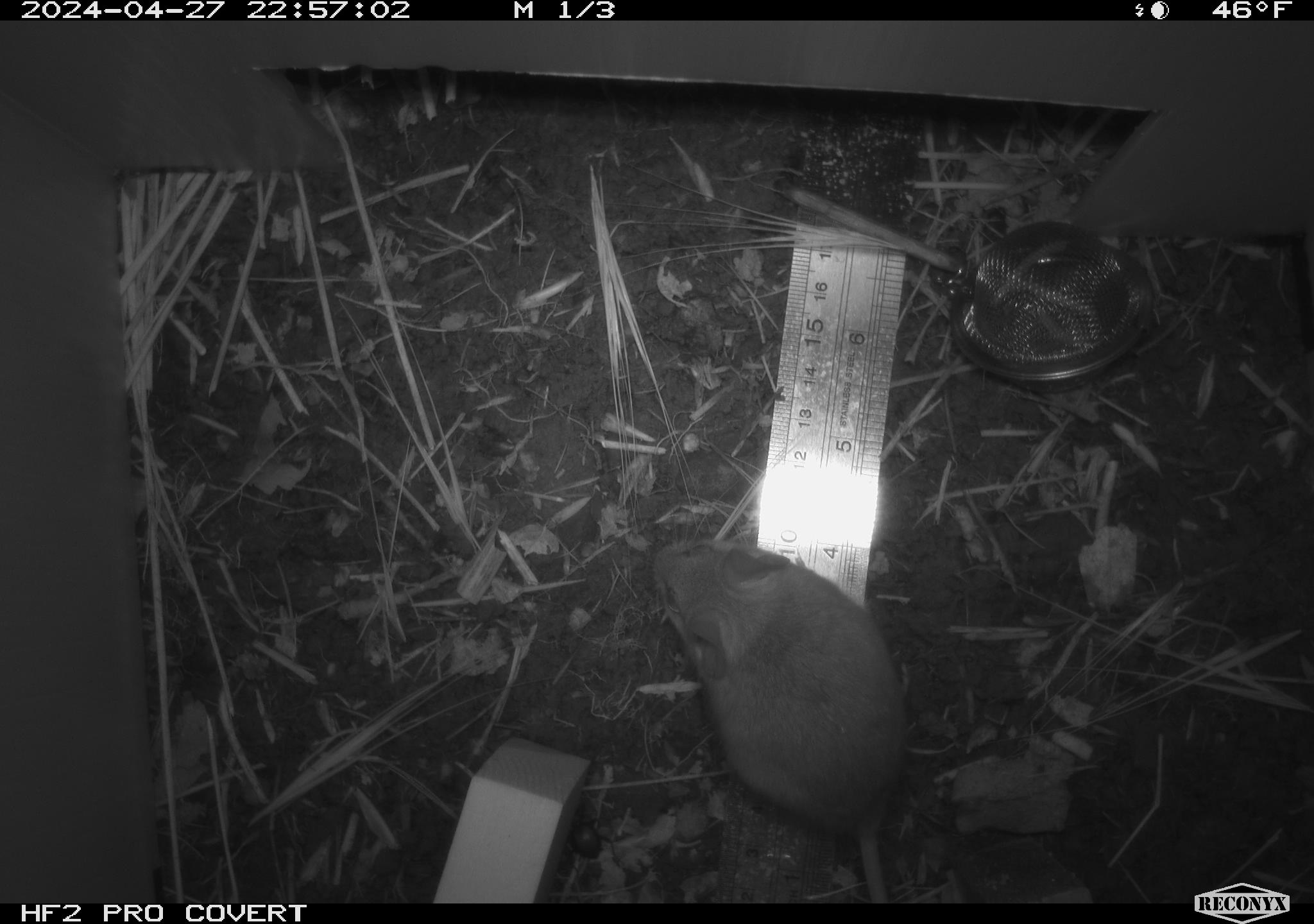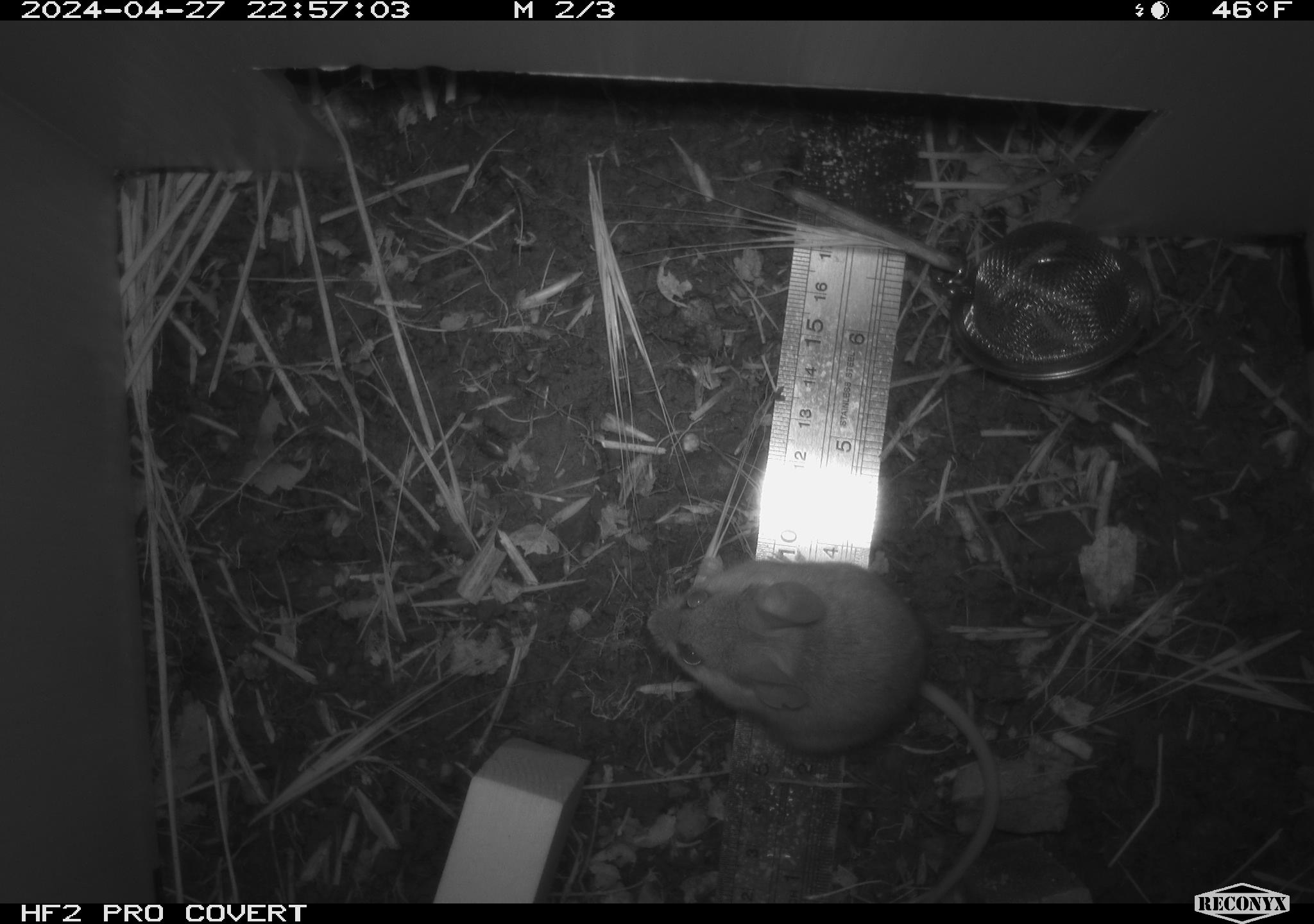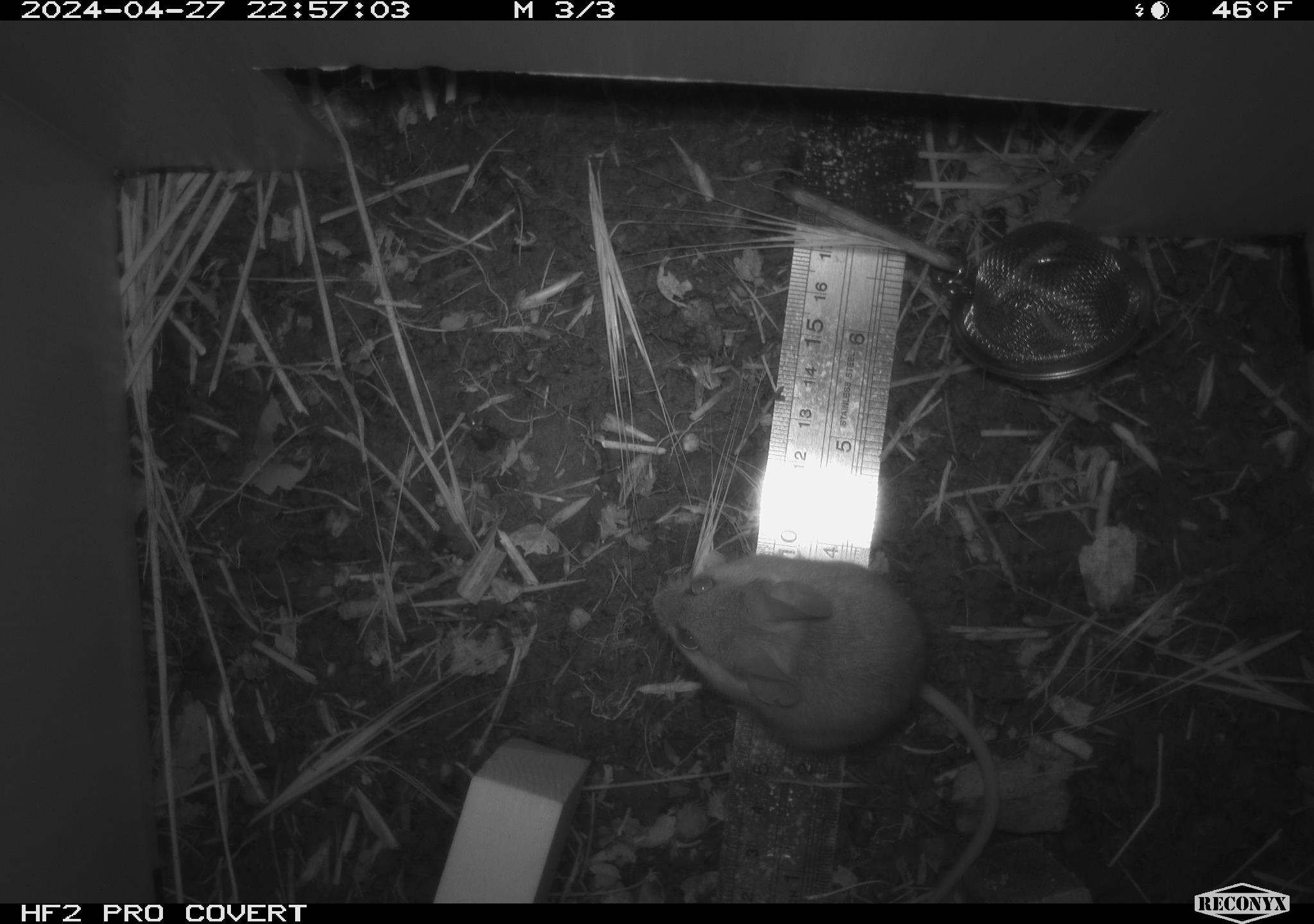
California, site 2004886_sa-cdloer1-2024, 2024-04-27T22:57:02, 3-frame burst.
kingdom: Animalia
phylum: Chordata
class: Mammalia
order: Rodentia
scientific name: Rodentia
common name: mouse species